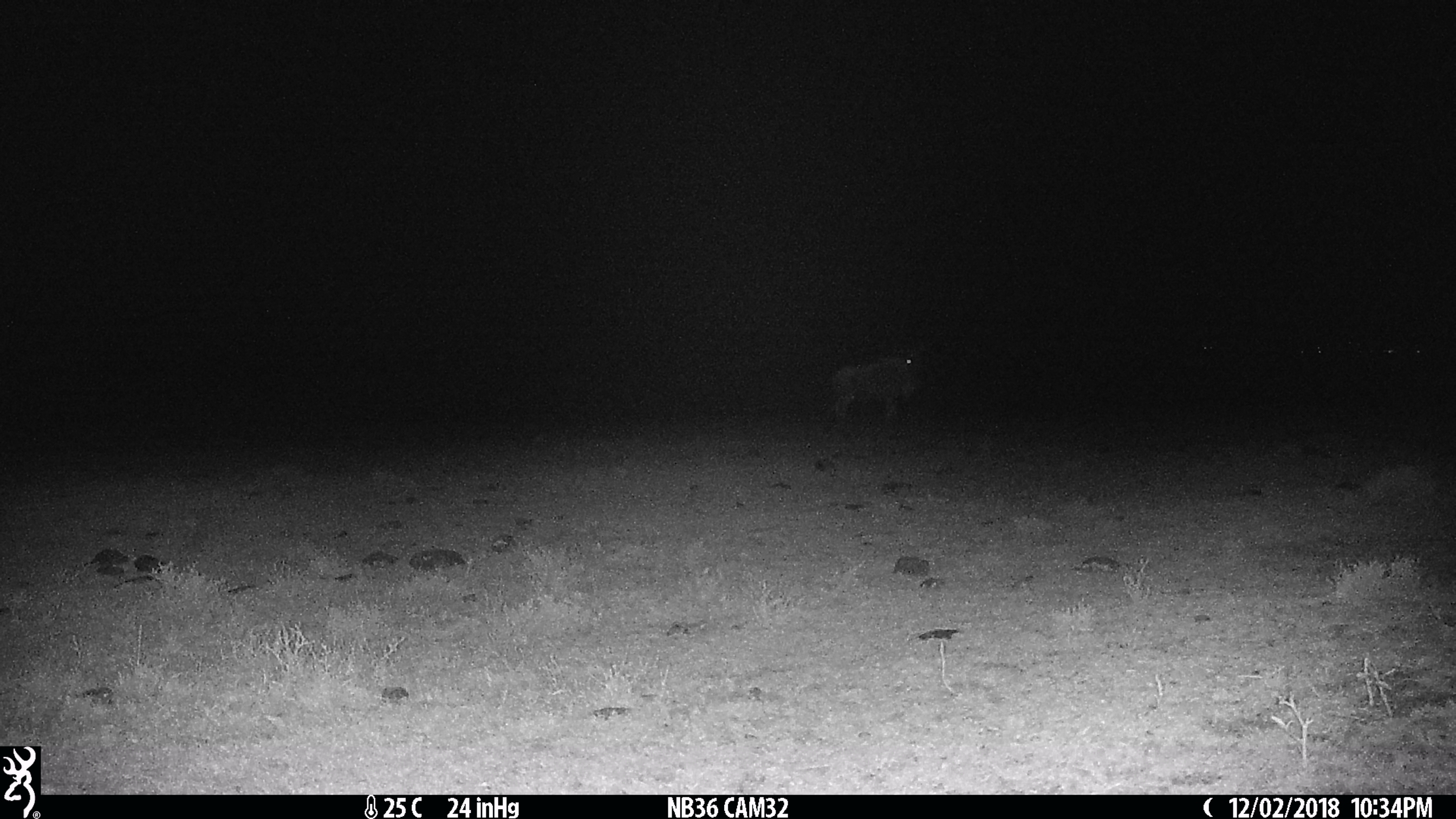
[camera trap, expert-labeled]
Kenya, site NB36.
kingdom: Animalia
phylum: Chordata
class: Mammalia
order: Artiodactyla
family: Bovidae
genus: Connochaetes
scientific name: Connochaetes taurinus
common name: blue wildebeest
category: wildebeest